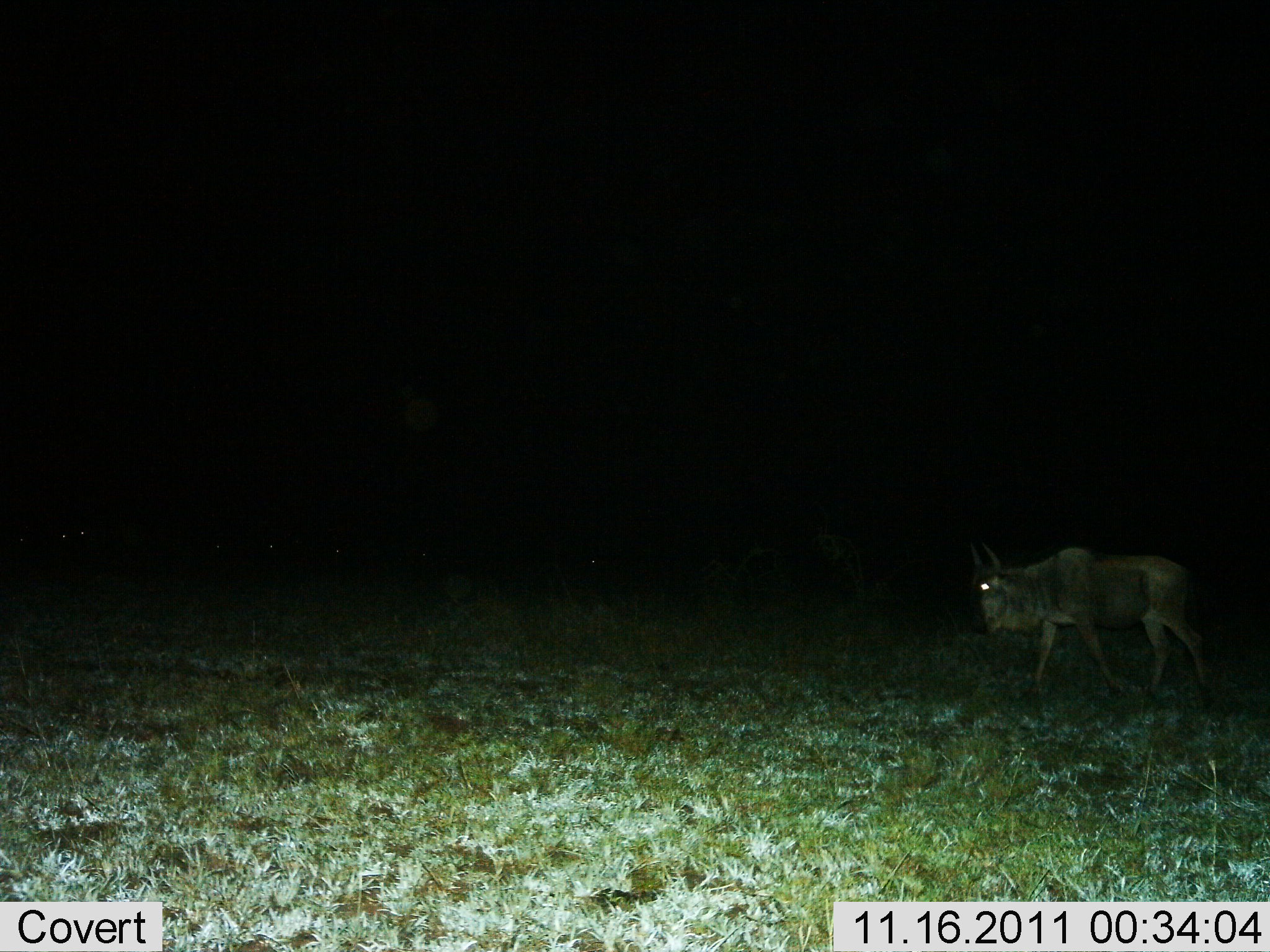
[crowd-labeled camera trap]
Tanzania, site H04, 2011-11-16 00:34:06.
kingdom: Animalia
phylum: Chordata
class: Mammalia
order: Artiodactyla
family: Bovidae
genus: Connochaetes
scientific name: Connochaetes taurinus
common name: blue wildebeest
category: wildebeest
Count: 1.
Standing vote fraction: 0%.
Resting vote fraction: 0%.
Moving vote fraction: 100%.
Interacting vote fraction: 0%.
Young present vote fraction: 0%.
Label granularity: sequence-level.